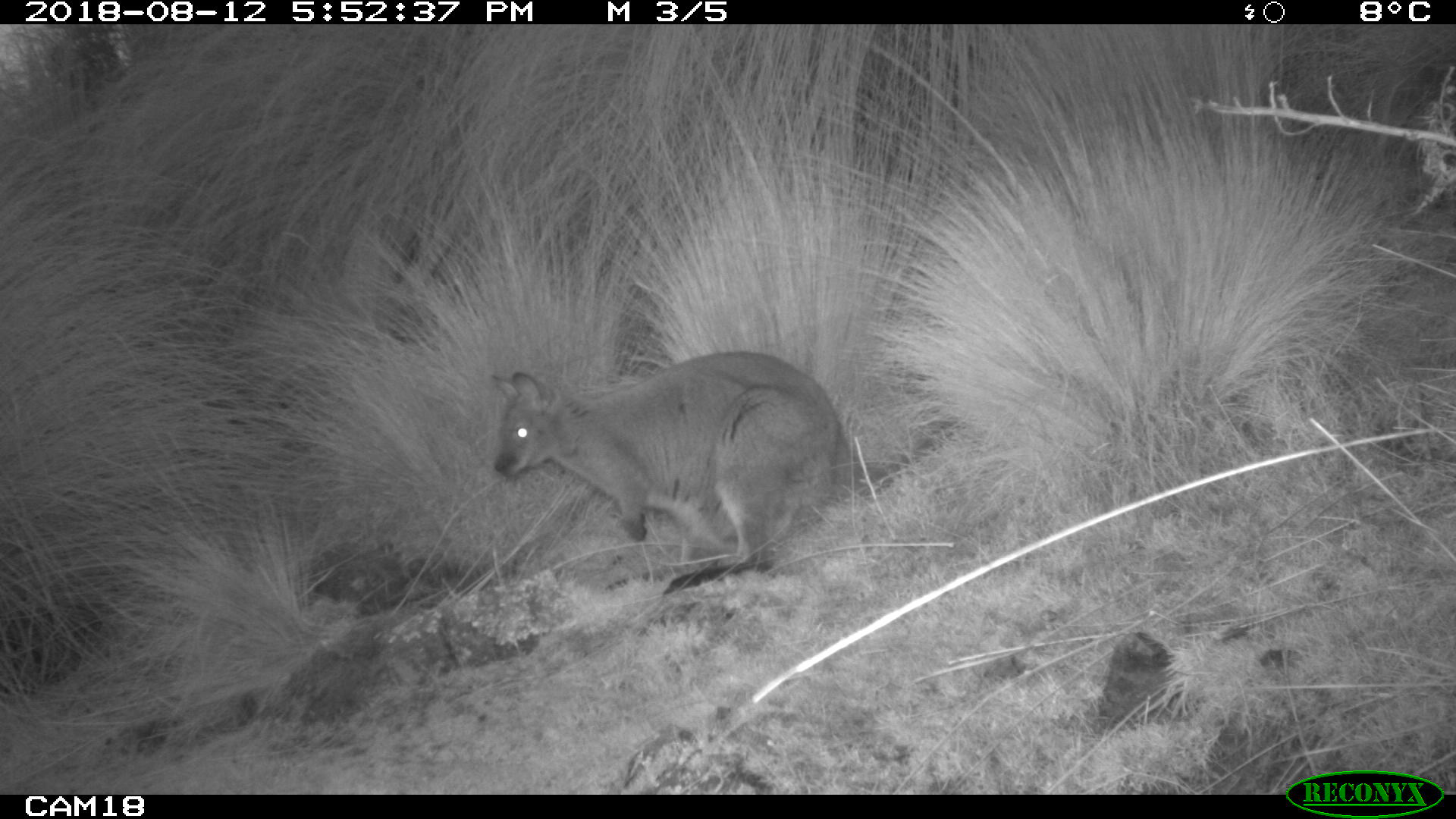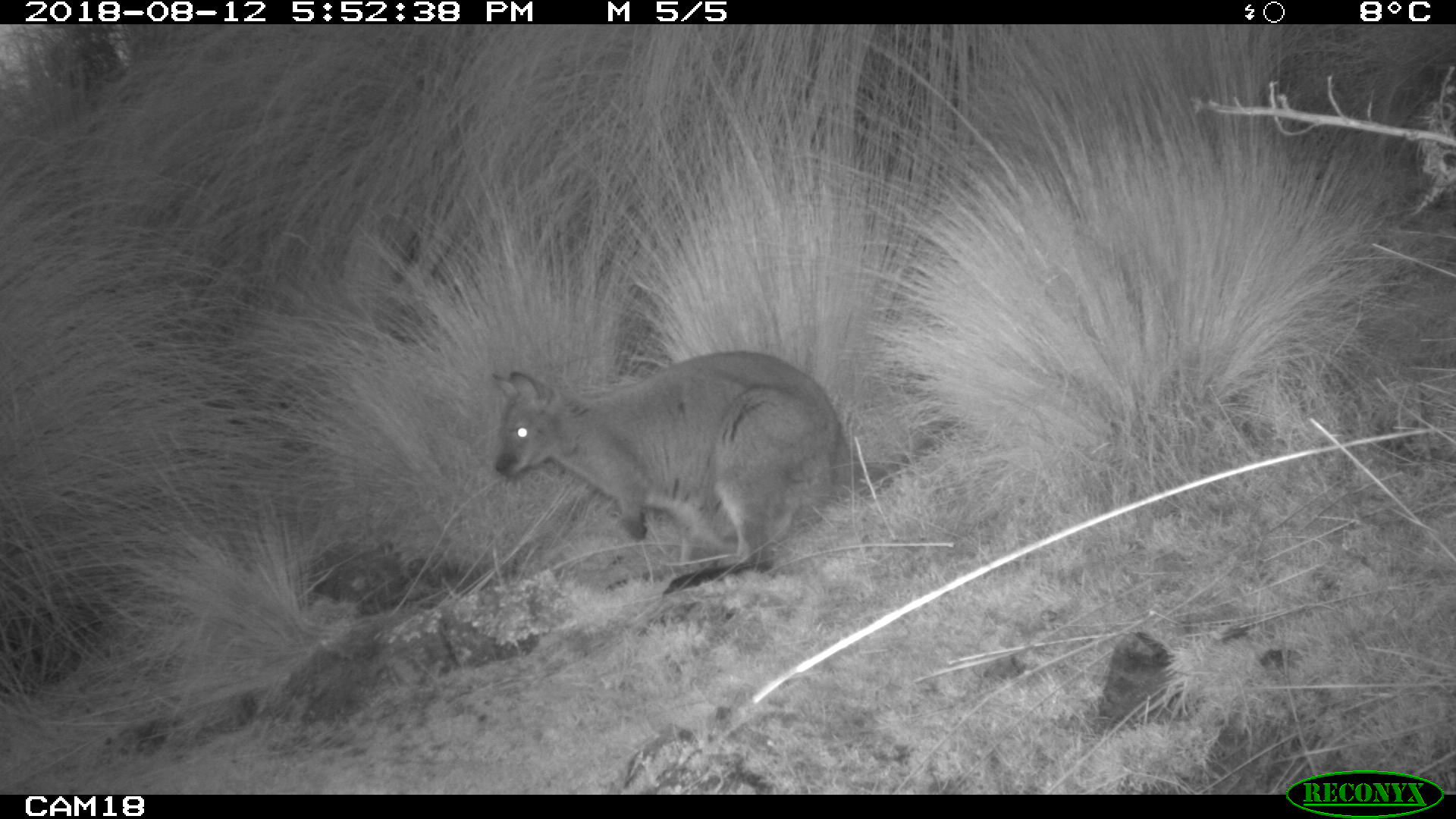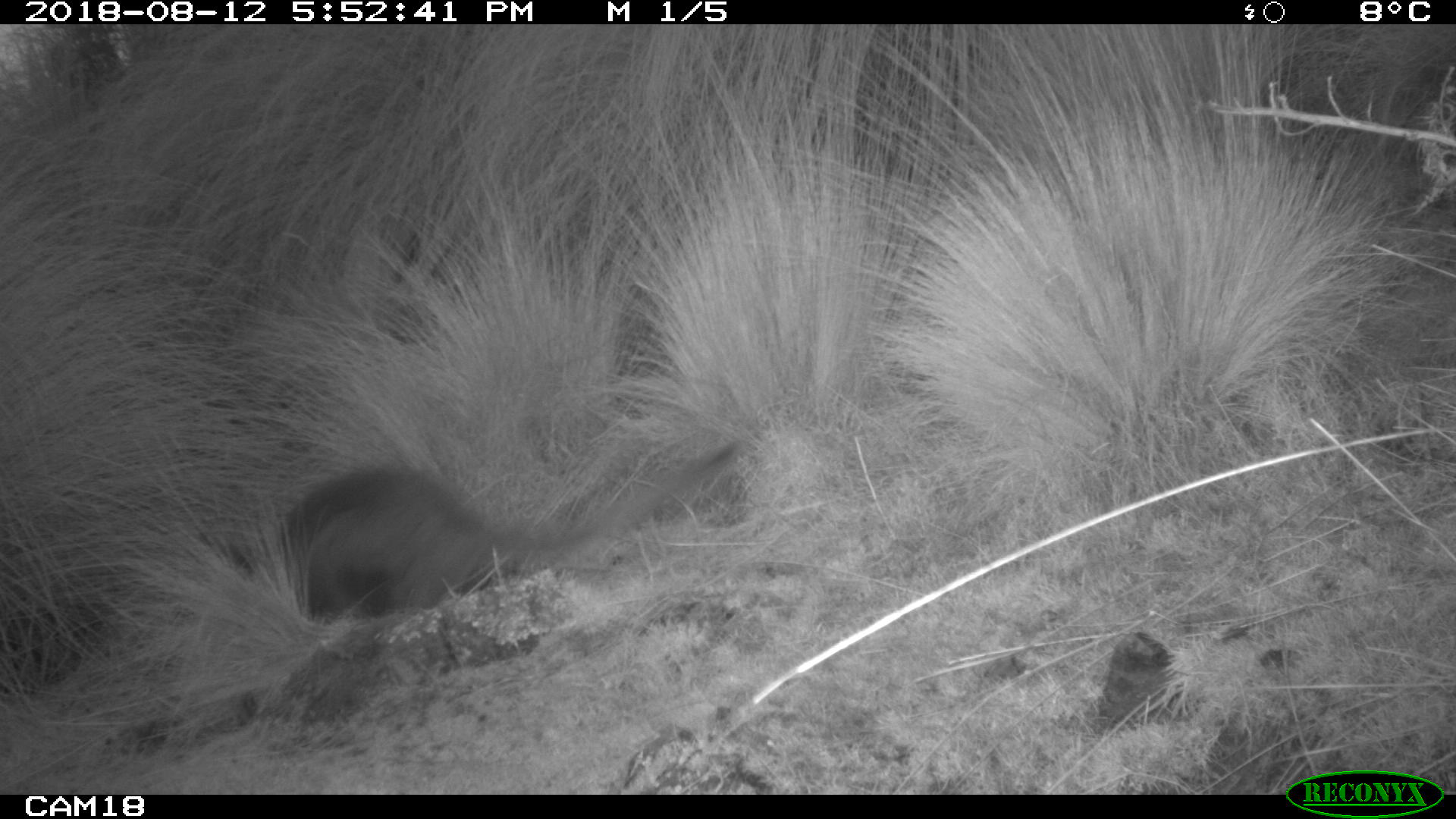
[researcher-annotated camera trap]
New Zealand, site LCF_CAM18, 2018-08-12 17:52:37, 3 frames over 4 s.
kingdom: Animalia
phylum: Chordata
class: Mammalia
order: Diprotodontia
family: Macropodidae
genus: Notamacropus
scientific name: Notamacropus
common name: wallaby